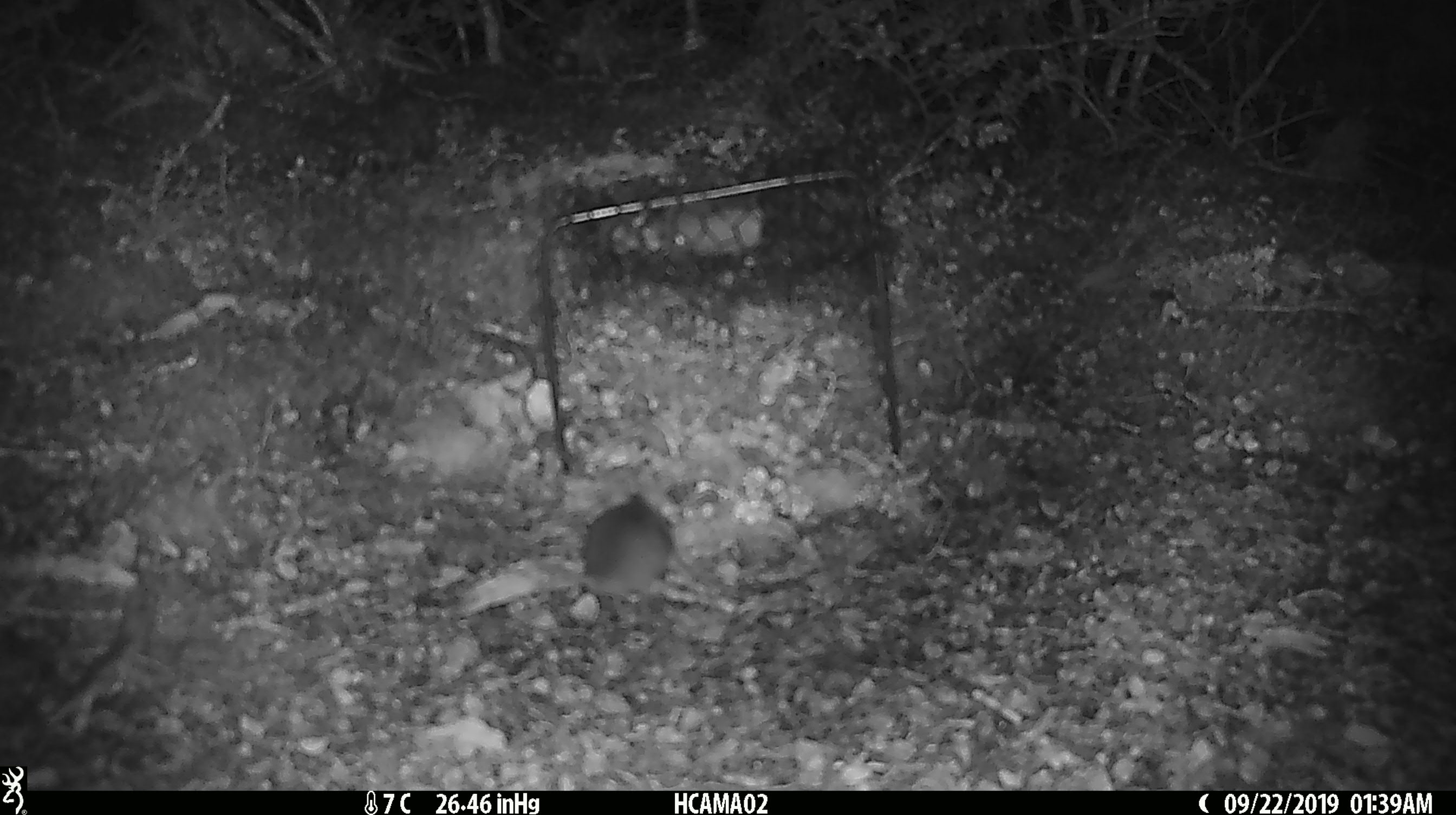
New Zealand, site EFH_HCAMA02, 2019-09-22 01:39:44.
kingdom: Animalia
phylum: Chordata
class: Mammalia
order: Rodentia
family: Muridae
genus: Mus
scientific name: Mus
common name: mouse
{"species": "mouse (Mus)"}